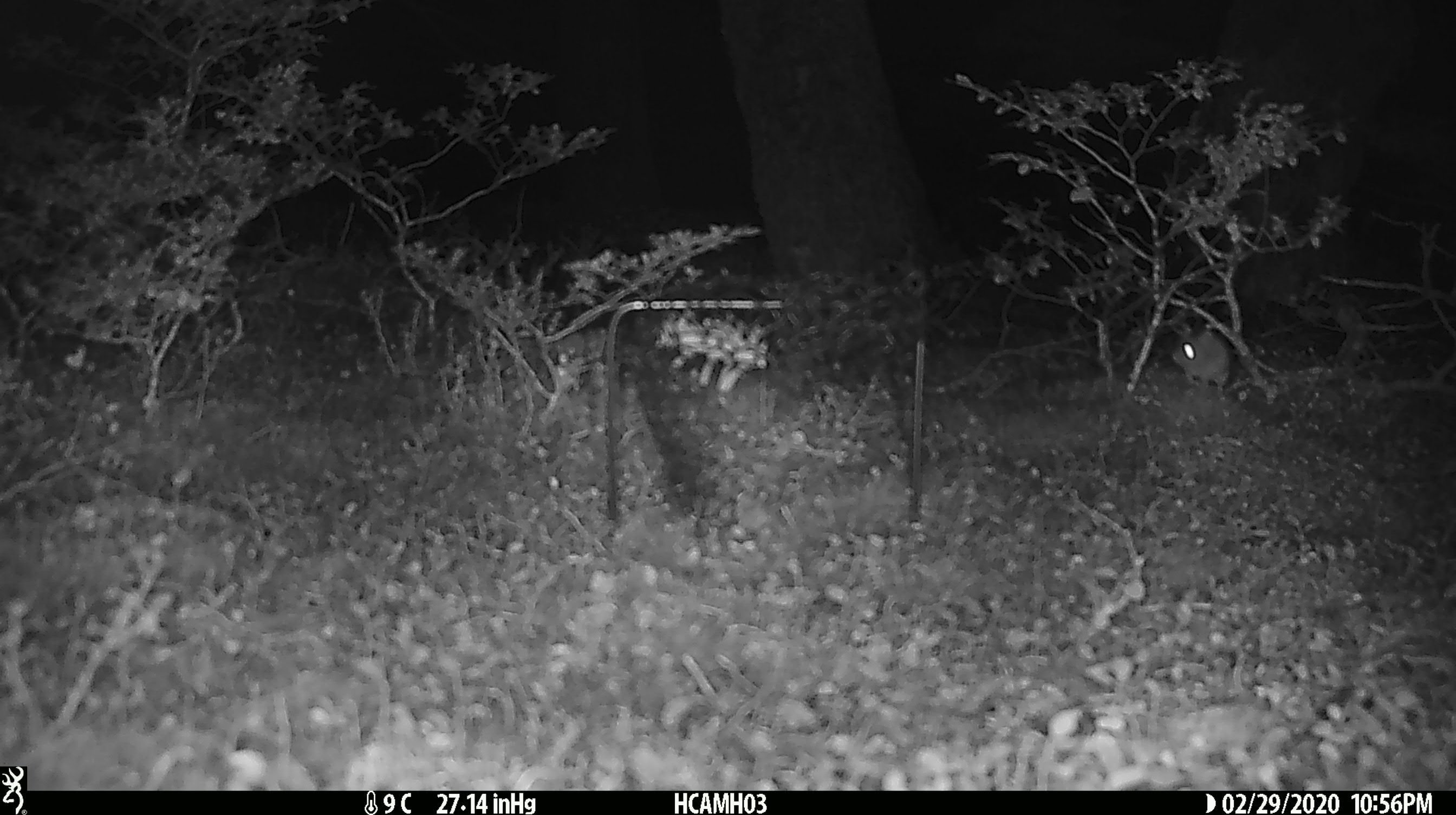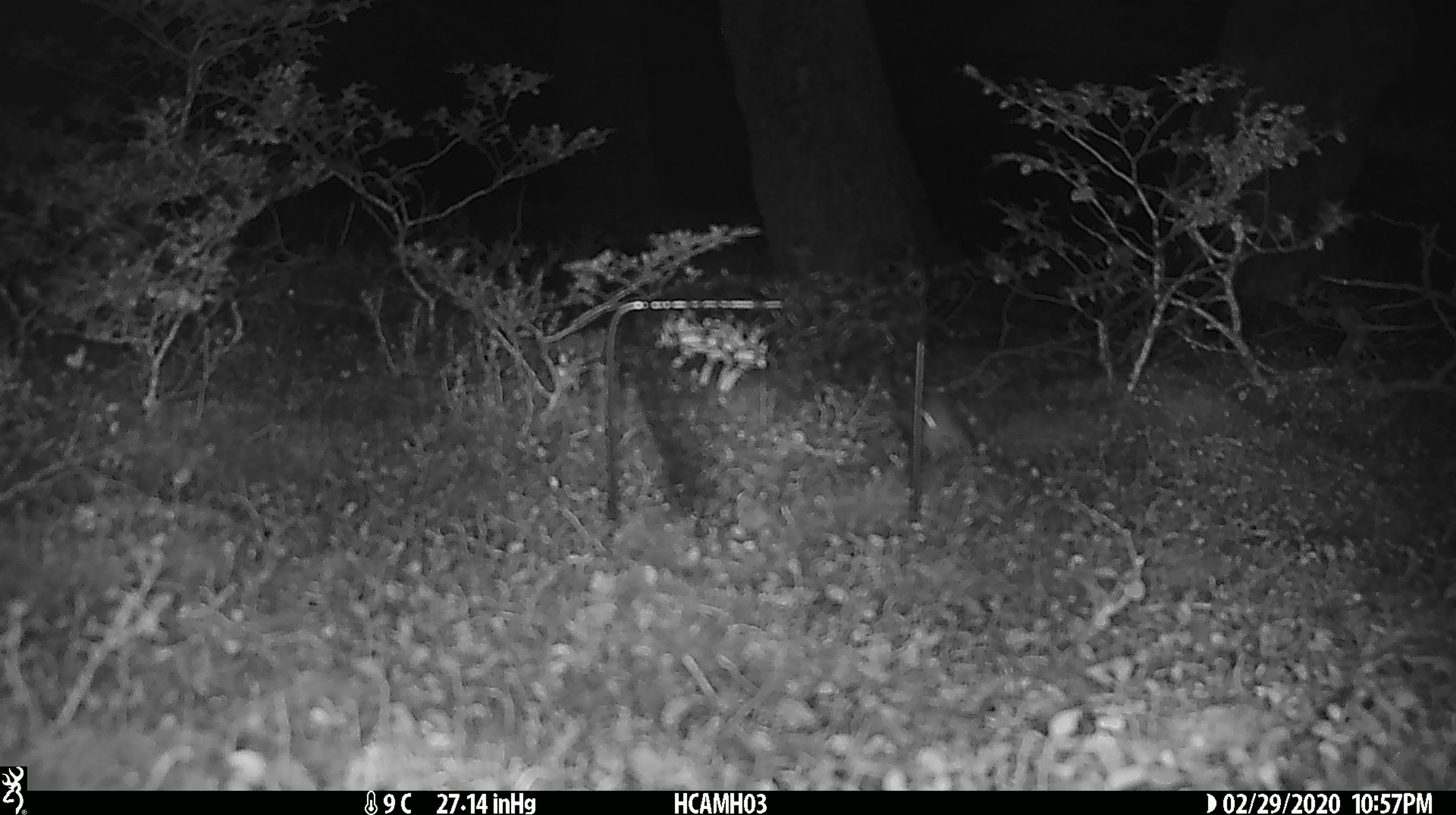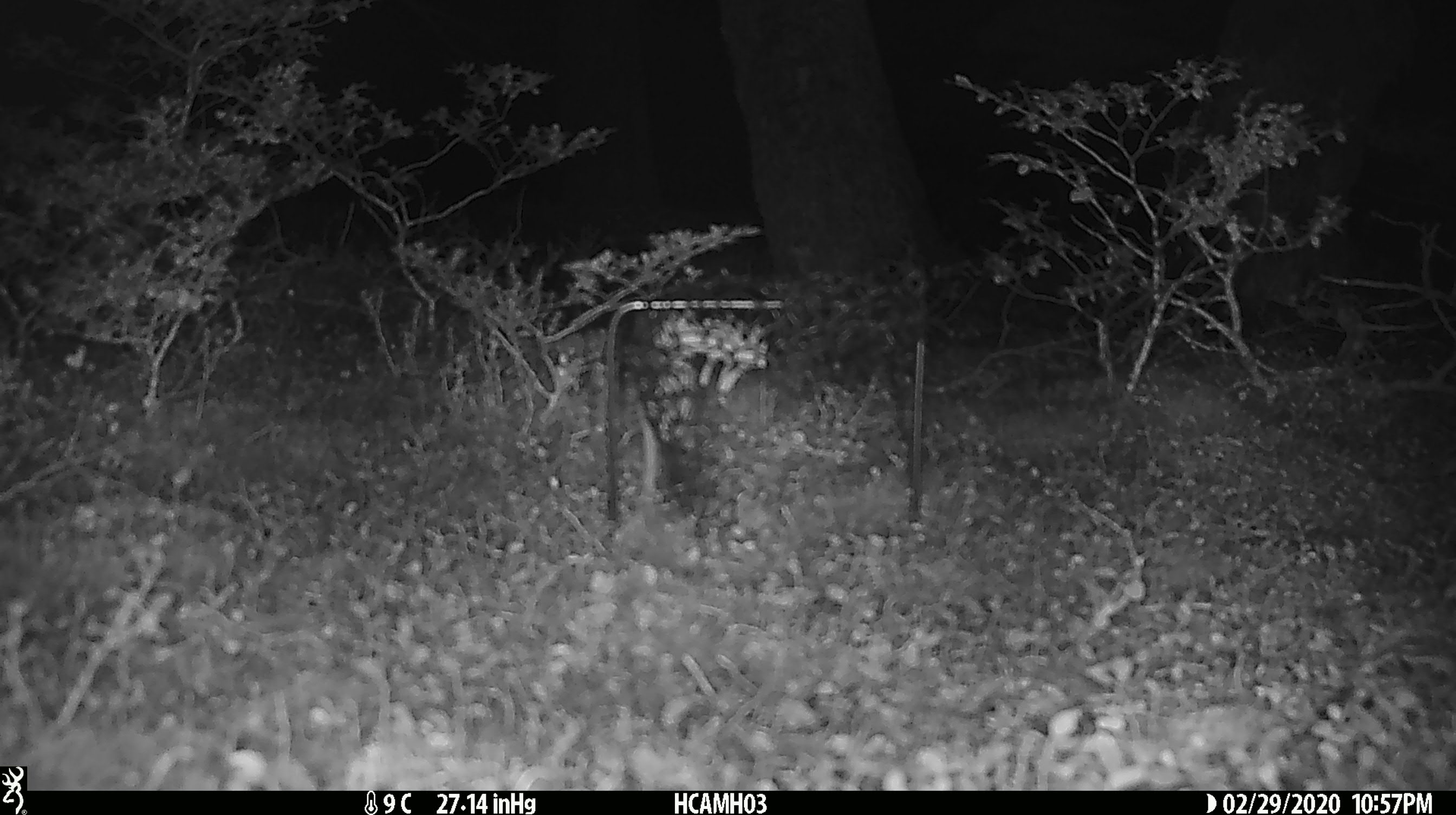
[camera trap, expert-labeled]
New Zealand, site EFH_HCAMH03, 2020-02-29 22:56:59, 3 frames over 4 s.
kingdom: Animalia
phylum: Chordata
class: Mammalia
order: Rodentia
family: Muridae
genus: Mus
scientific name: Mus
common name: mouse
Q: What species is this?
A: Mouse (Mus).